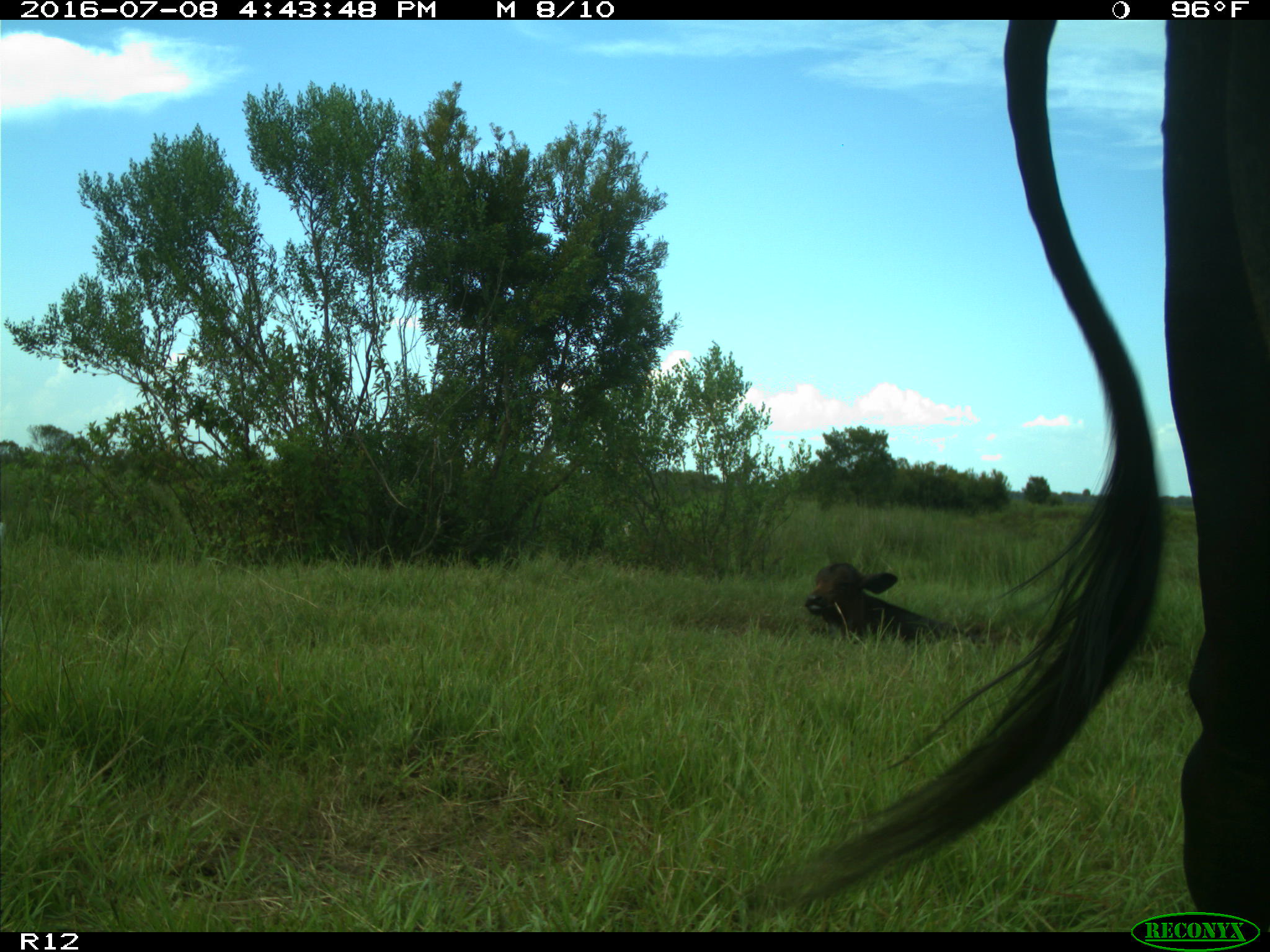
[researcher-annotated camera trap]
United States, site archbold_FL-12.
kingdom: Animalia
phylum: Chordata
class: Mammalia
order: Artiodactyla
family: Bovidae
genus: Bos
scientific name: Bos taurus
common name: domestic cow